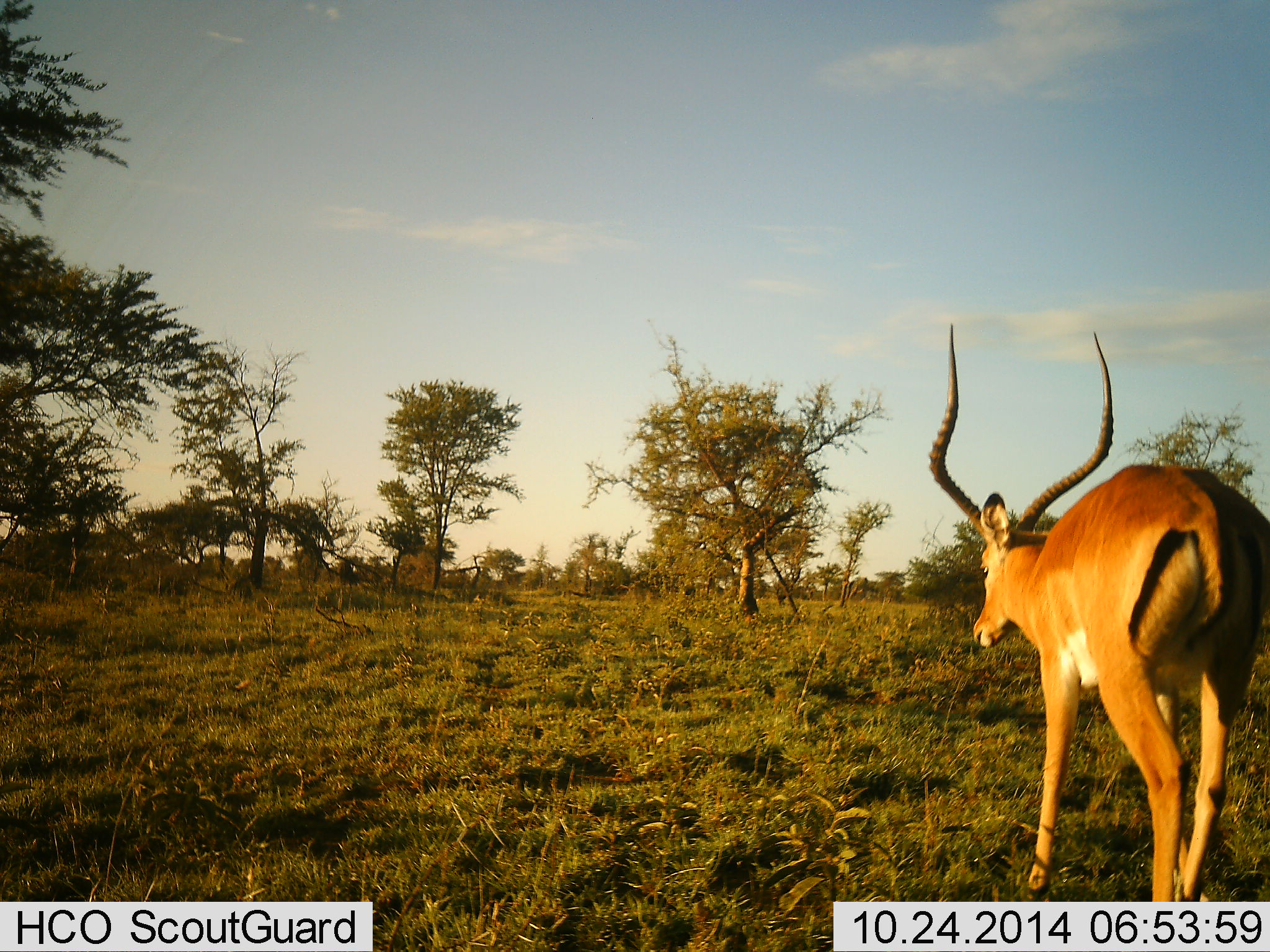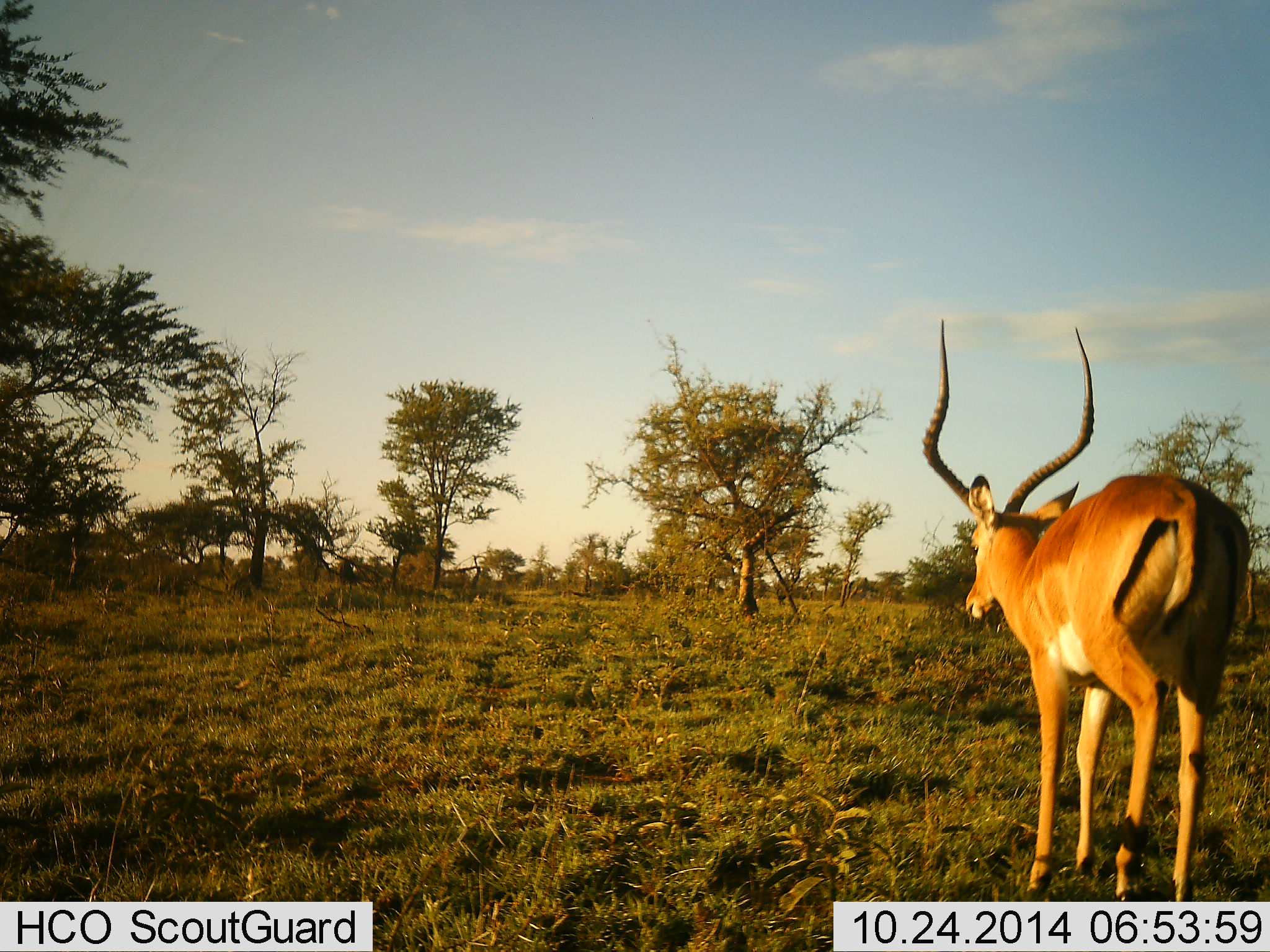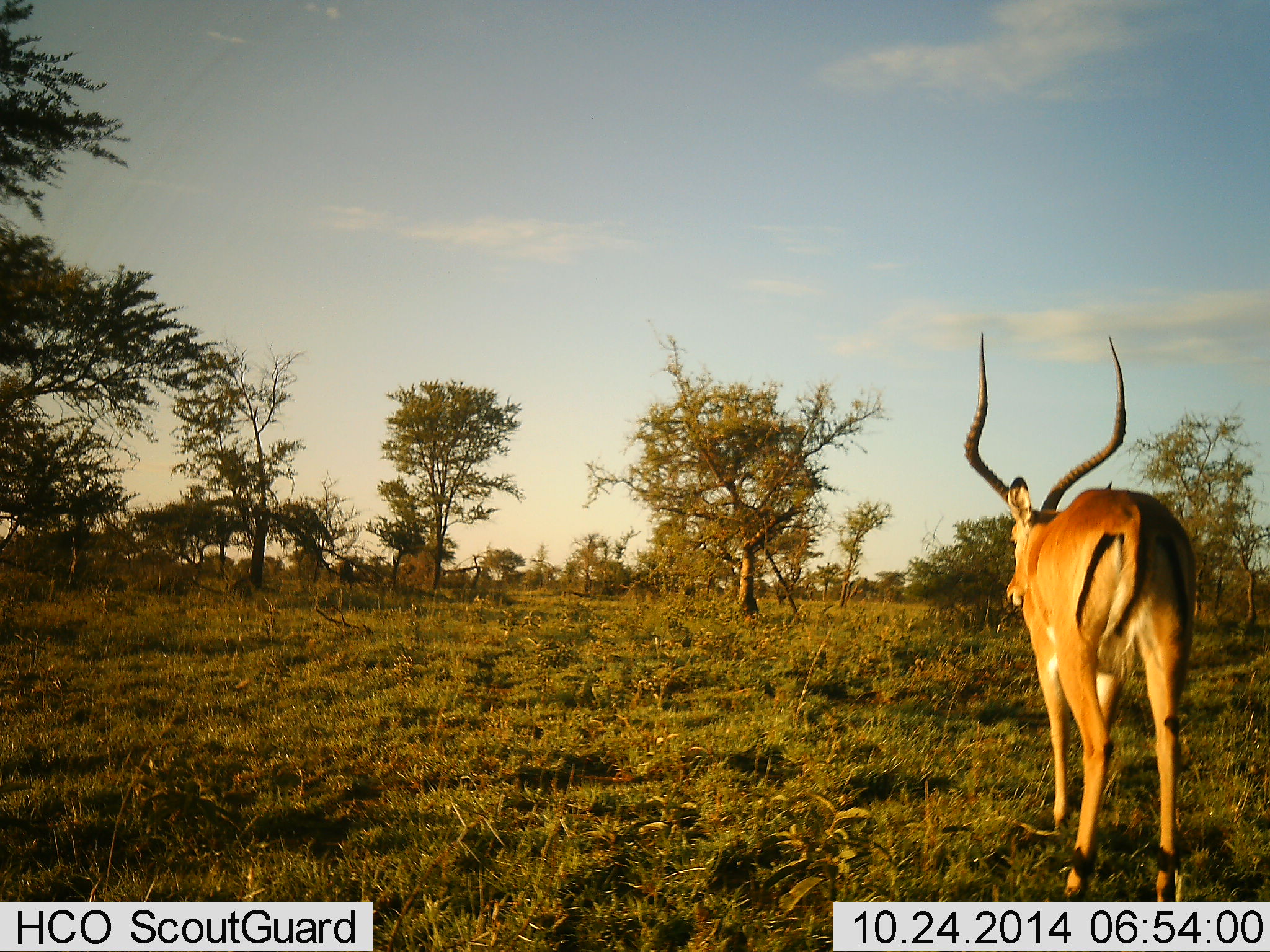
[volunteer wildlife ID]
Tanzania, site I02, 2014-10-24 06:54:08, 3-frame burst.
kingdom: Animalia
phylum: Chordata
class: Mammalia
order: Artiodactyla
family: Bovidae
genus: Aepyceros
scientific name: Aepyceros melampus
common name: impala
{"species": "impala (Aepyceros melampus)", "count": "1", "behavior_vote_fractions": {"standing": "0%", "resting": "0%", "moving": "100%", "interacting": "0%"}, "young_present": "0%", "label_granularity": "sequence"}